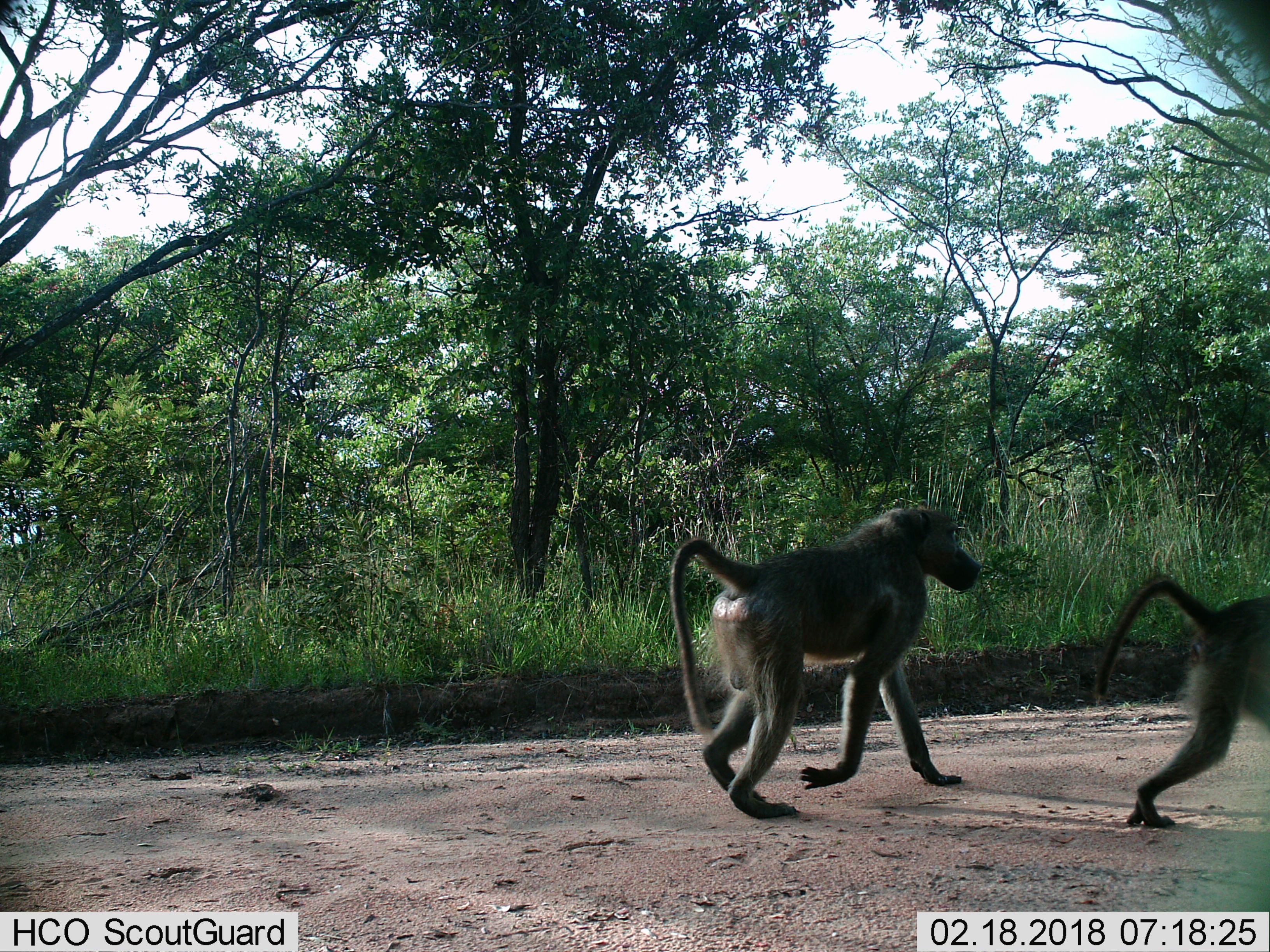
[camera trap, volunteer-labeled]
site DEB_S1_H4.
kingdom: Animalia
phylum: Chordata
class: Mammalia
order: Primates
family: Cercopithecidae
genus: Papio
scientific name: Papio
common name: baboon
Baboon (Papio), count 2. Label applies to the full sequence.